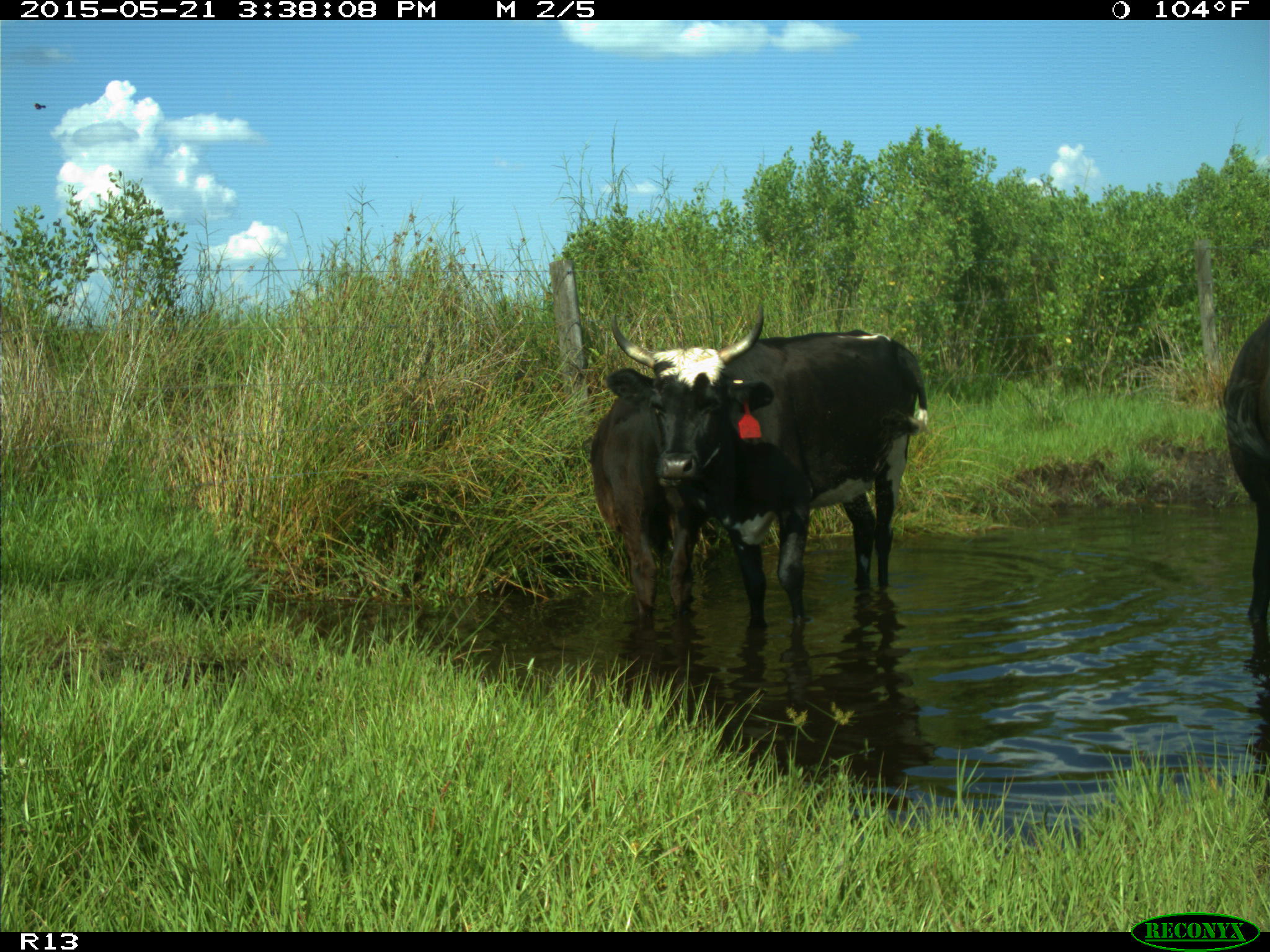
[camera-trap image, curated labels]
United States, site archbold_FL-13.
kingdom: Animalia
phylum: Chordata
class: Mammalia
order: Artiodactyla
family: Bovidae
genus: Bos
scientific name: Bos taurus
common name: domestic cow